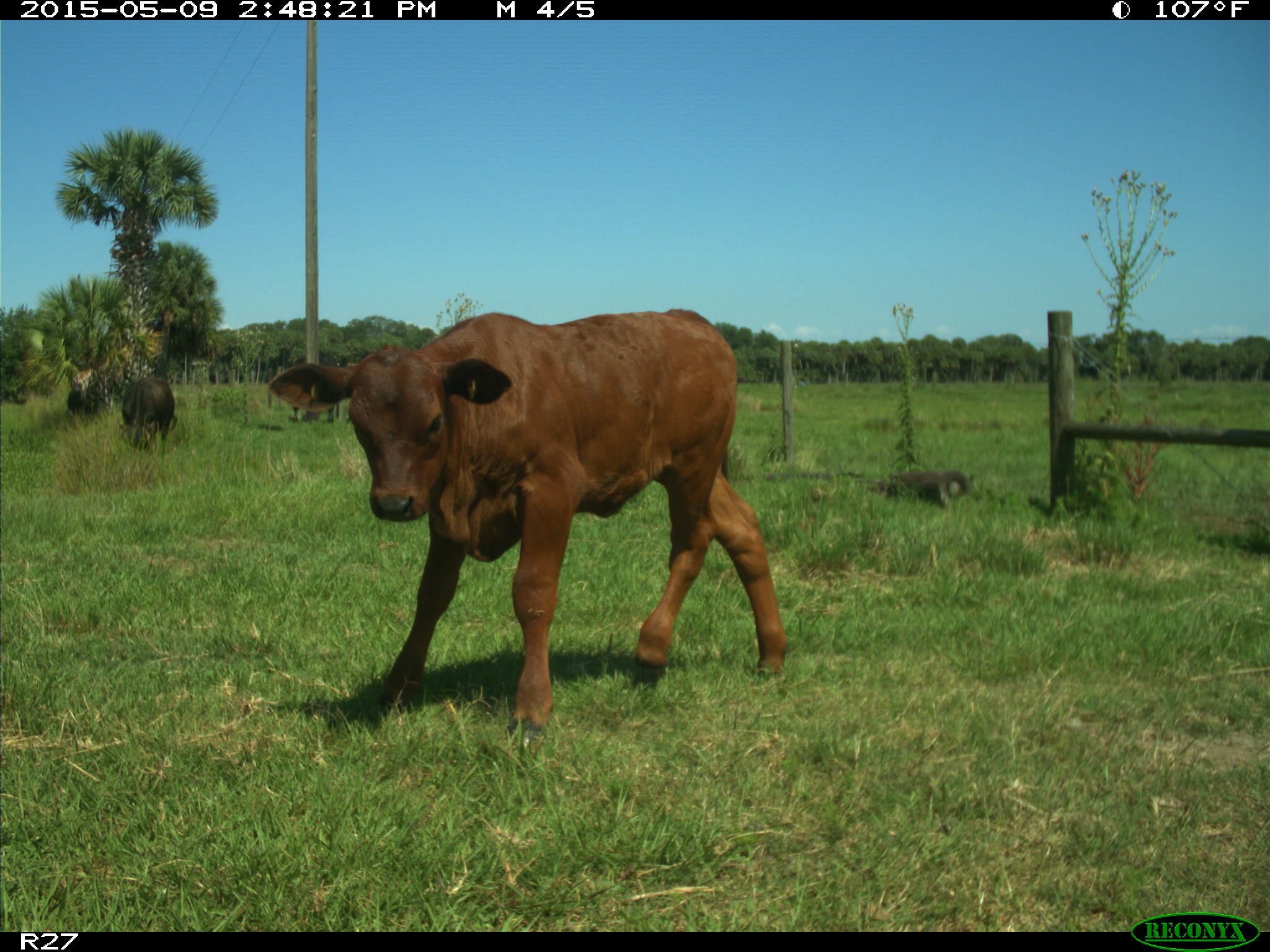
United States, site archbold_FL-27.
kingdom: Animalia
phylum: Chordata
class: Mammalia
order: Artiodactyla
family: Bovidae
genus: Bos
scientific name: Bos taurus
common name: domestic cow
Bos taurus (domestic cow).